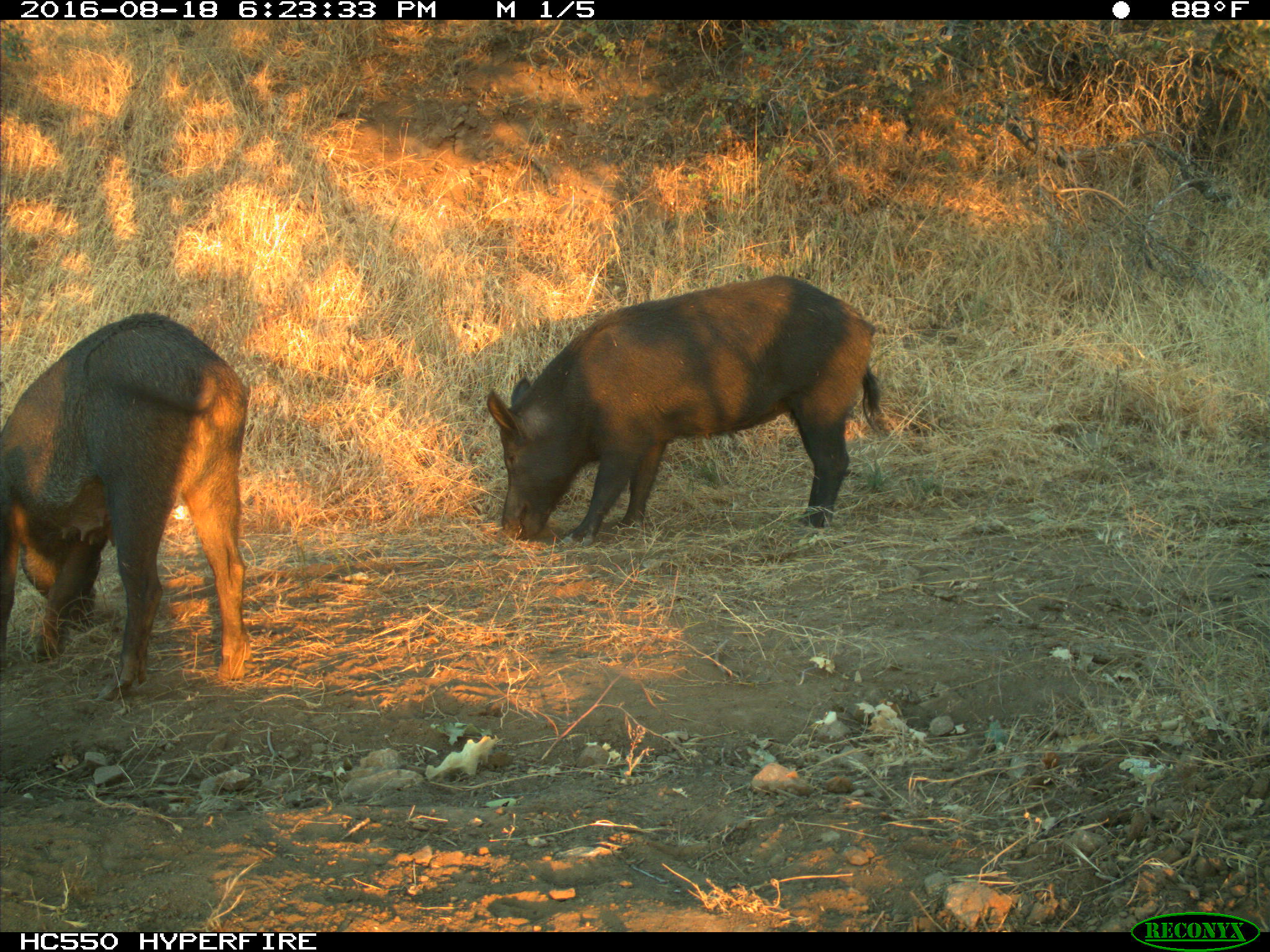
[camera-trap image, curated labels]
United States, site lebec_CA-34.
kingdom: Animalia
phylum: Chordata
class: Mammalia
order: Artiodactyla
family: Suidae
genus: Sus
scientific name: Sus scrofa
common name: wild boar